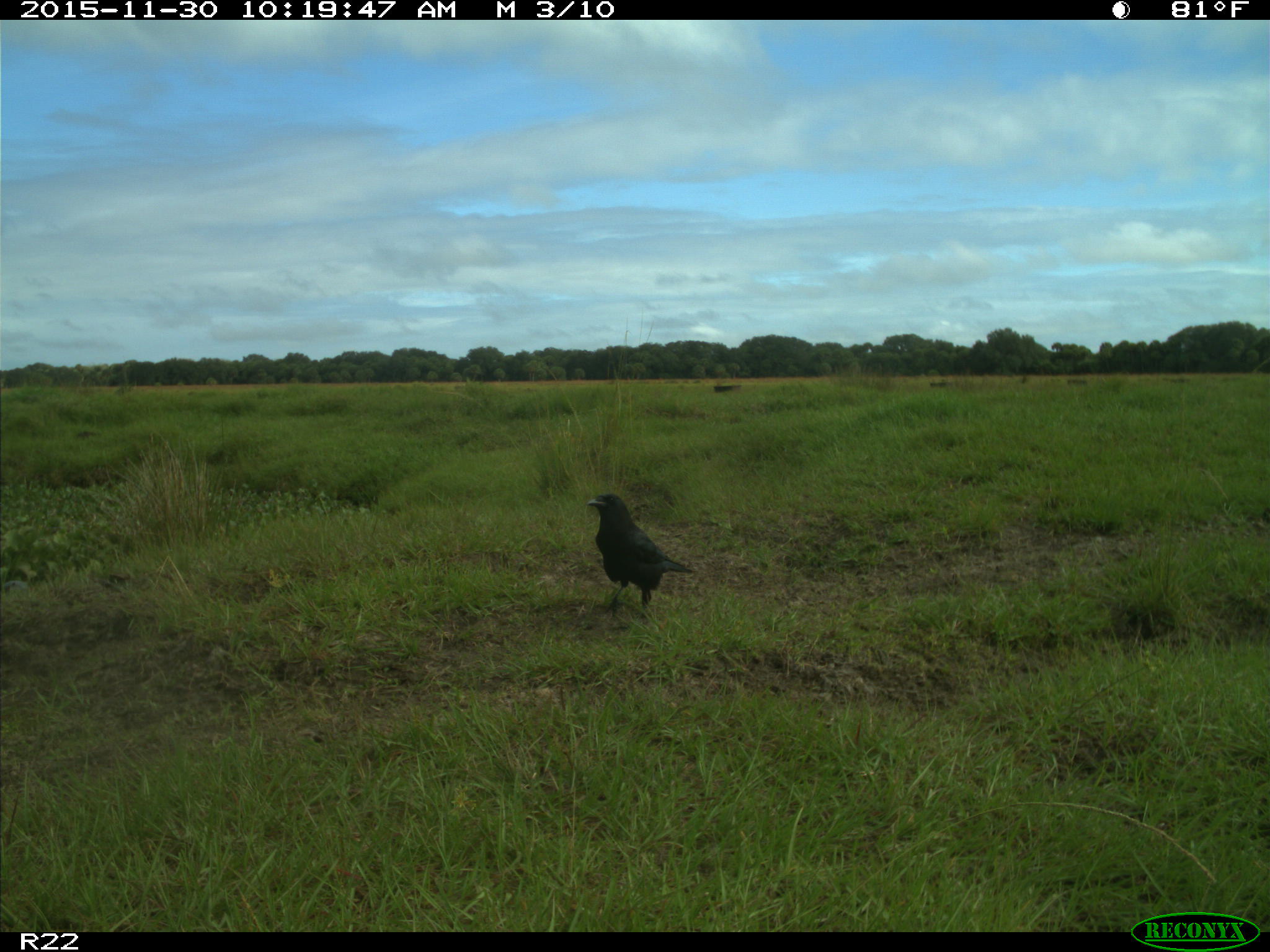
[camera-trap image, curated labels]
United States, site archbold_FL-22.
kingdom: Animalia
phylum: Chordata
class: Aves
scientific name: Aves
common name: birds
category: unidentified bird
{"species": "unidentified bird (birds) (Aves)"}